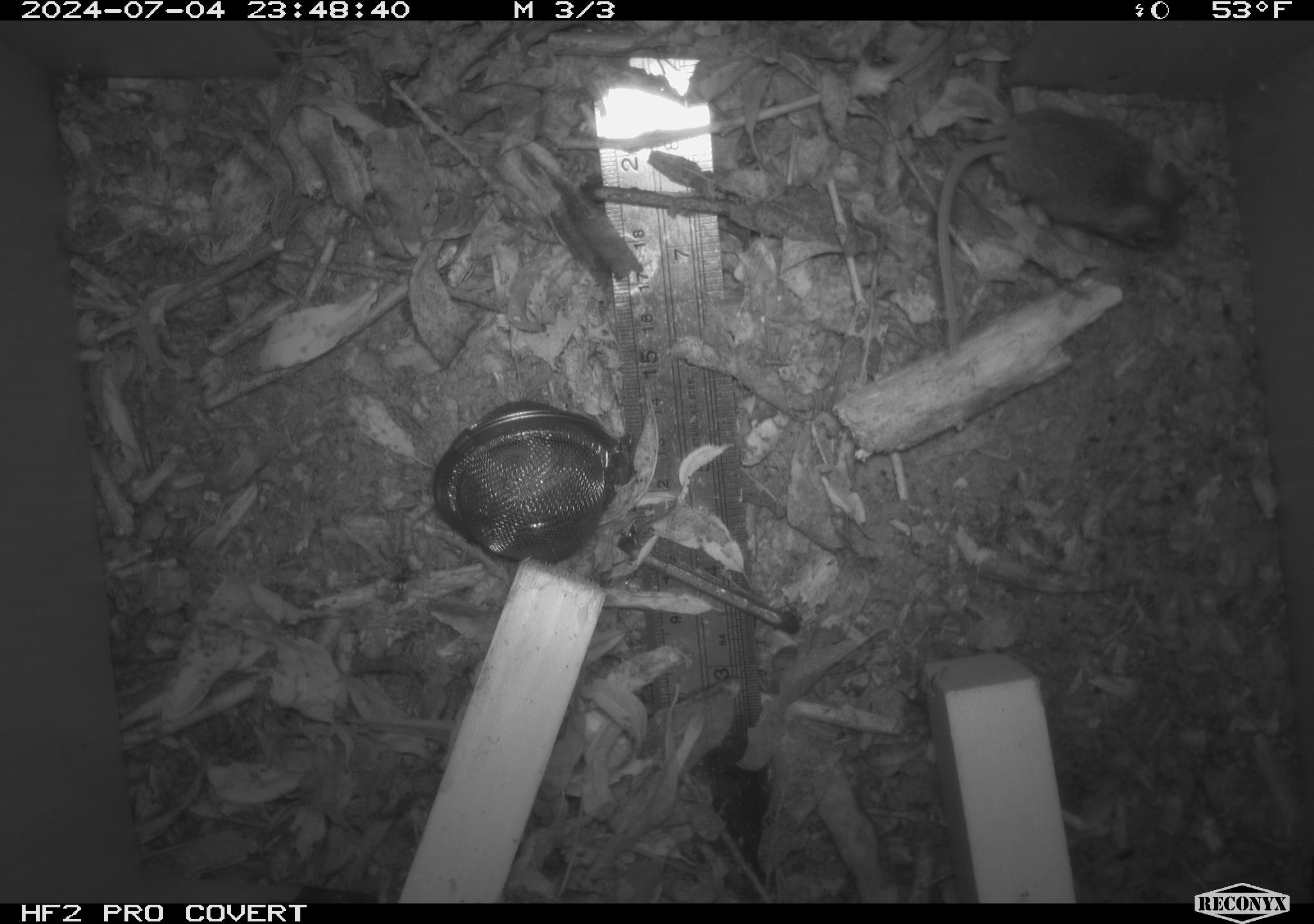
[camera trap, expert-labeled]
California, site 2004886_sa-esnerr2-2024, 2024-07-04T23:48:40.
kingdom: Animalia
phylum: Chordata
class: Mammalia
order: Rodentia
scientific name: Rodentia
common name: rodent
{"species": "rodent (Rodentia)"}